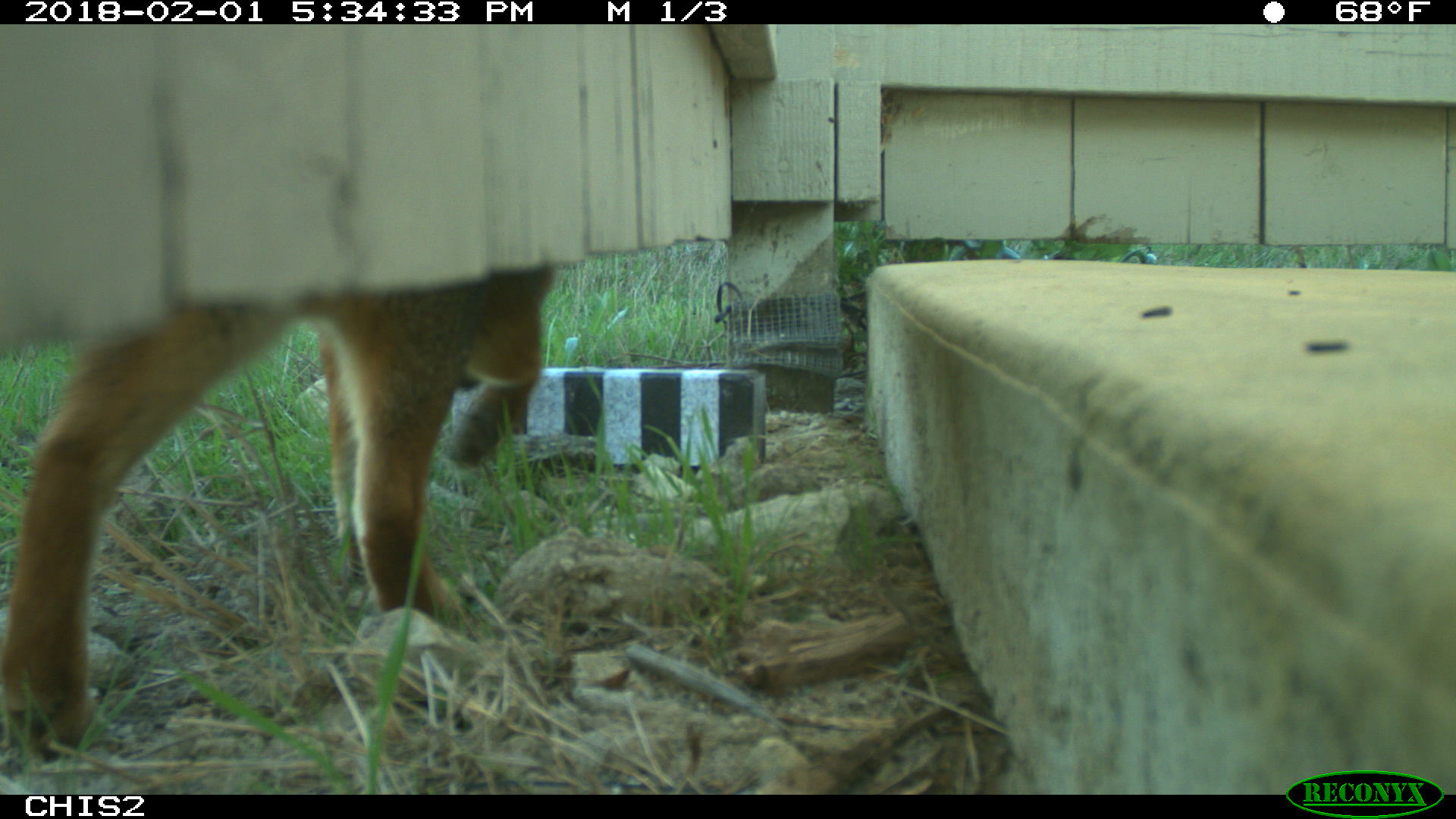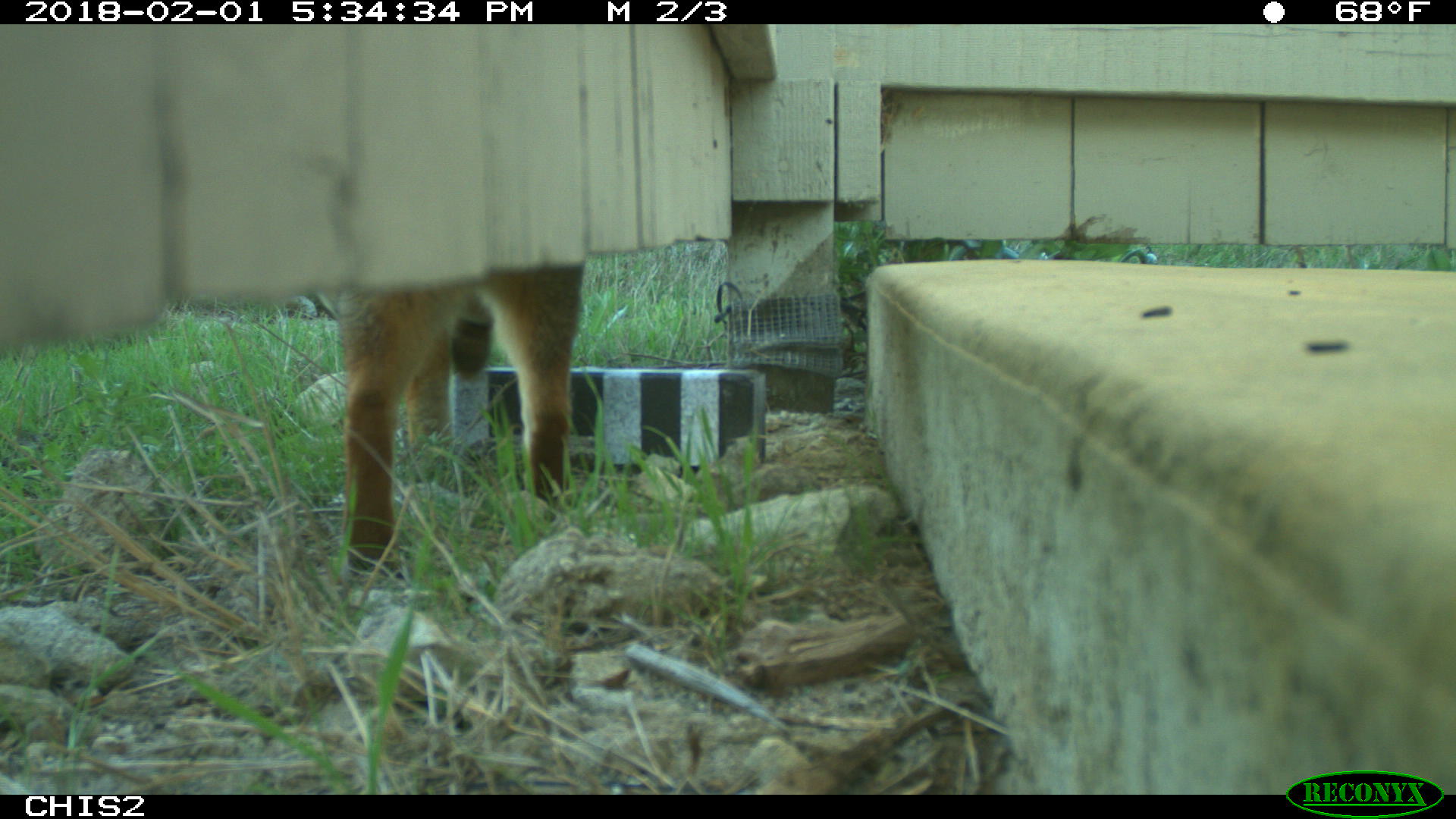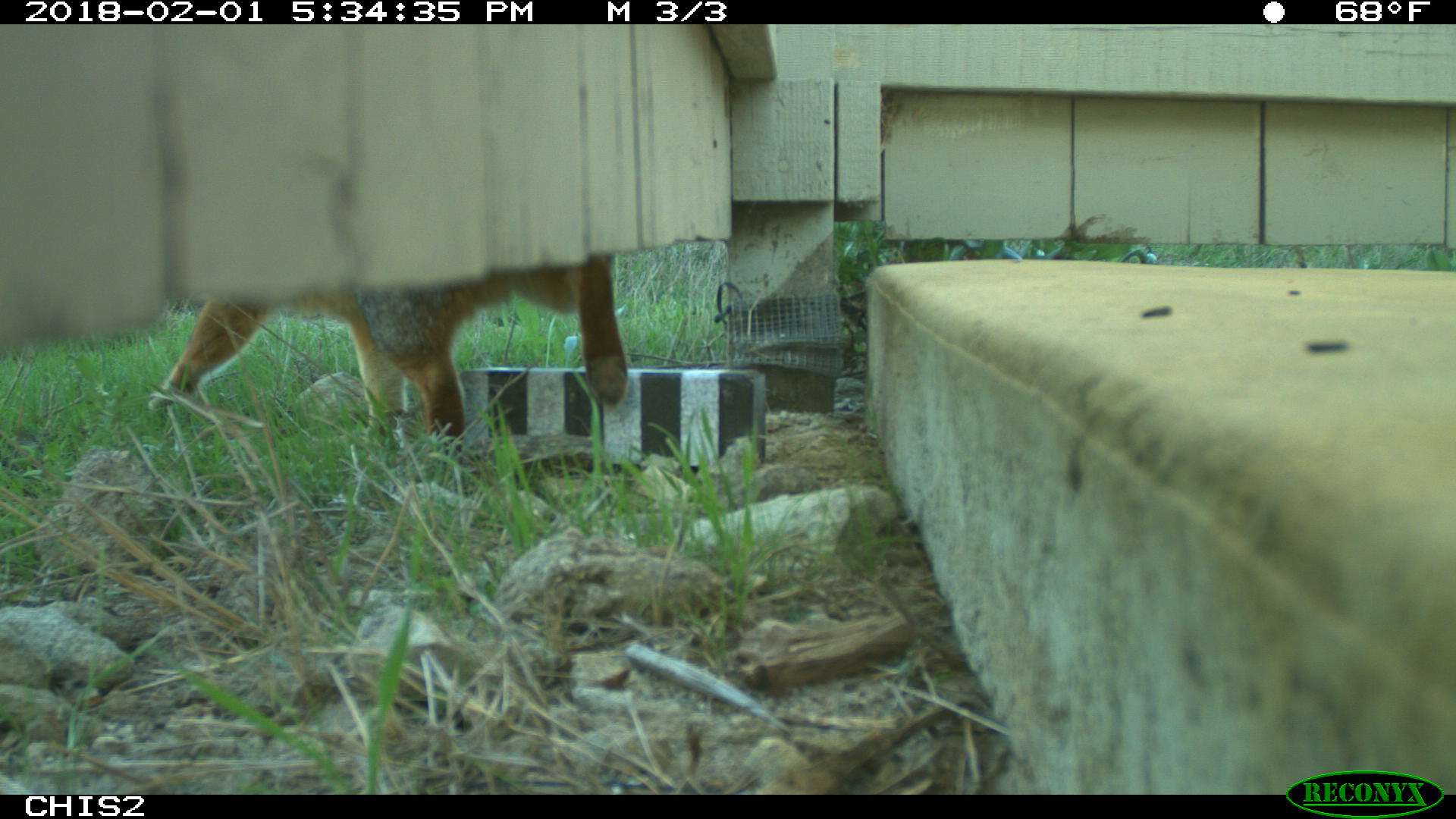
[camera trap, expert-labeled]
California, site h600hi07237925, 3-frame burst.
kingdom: Animalia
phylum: Chordata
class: Mammalia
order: Carnivora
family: Canidae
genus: Urocyon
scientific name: Urocyon littoralis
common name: island fox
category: fox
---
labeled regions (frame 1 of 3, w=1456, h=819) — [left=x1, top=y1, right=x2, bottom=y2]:
fox: [left=0, top=265, right=557, bottom=757]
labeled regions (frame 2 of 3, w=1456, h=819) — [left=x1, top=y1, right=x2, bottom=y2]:
fox: [left=328, top=261, right=587, bottom=575]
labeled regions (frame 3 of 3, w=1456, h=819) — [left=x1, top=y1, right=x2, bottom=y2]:
fox: [left=146, top=253, right=630, bottom=463]